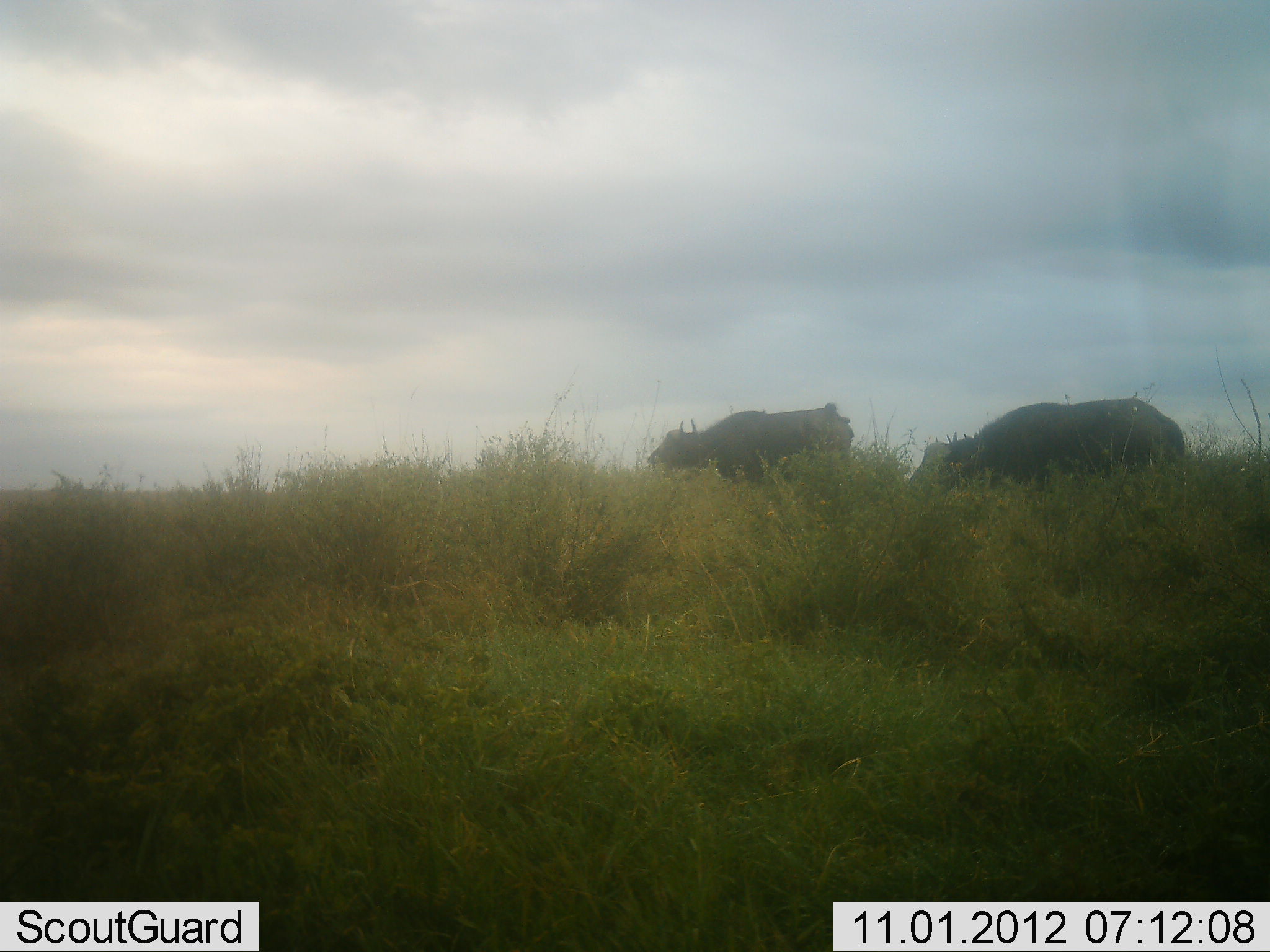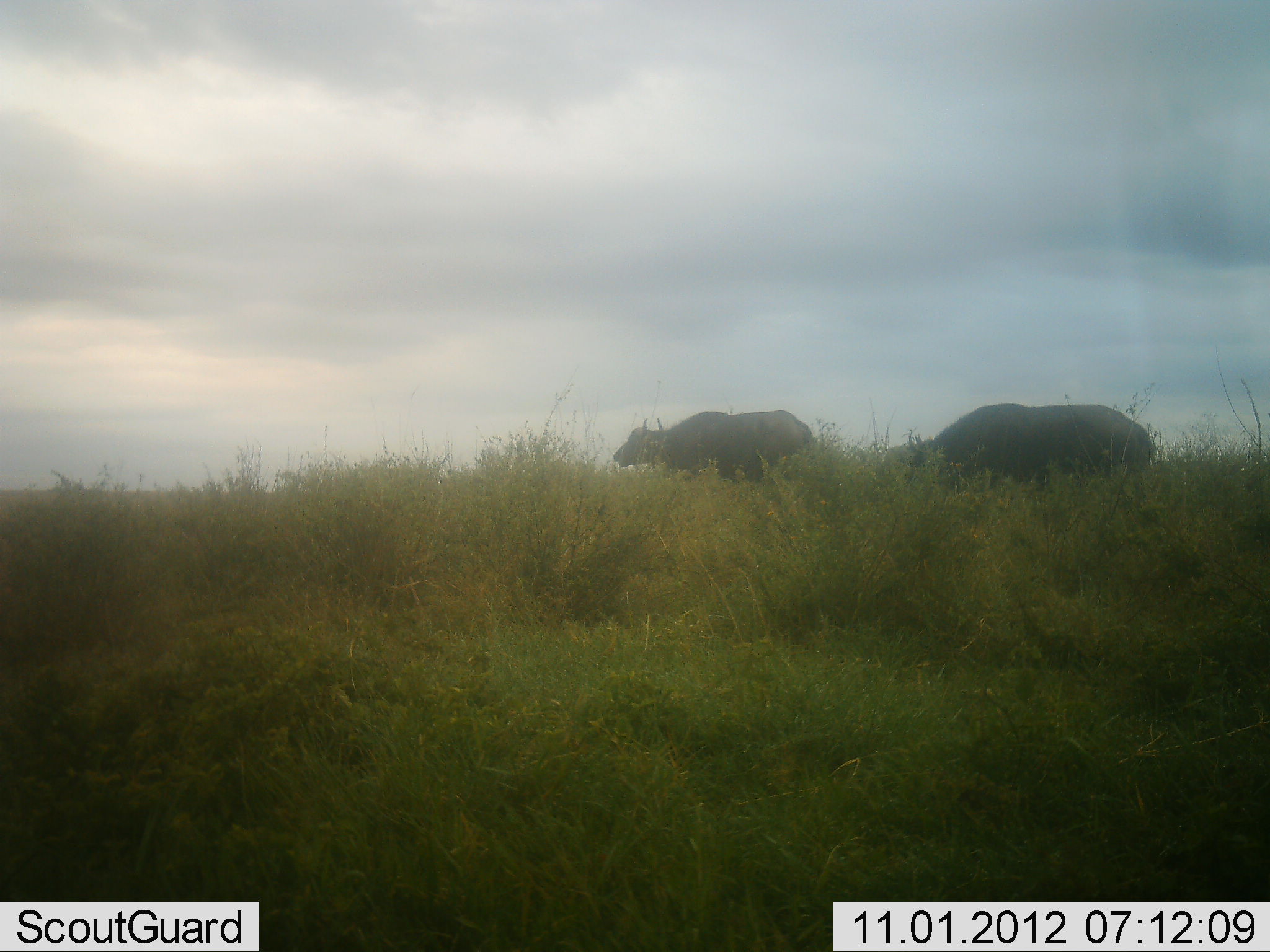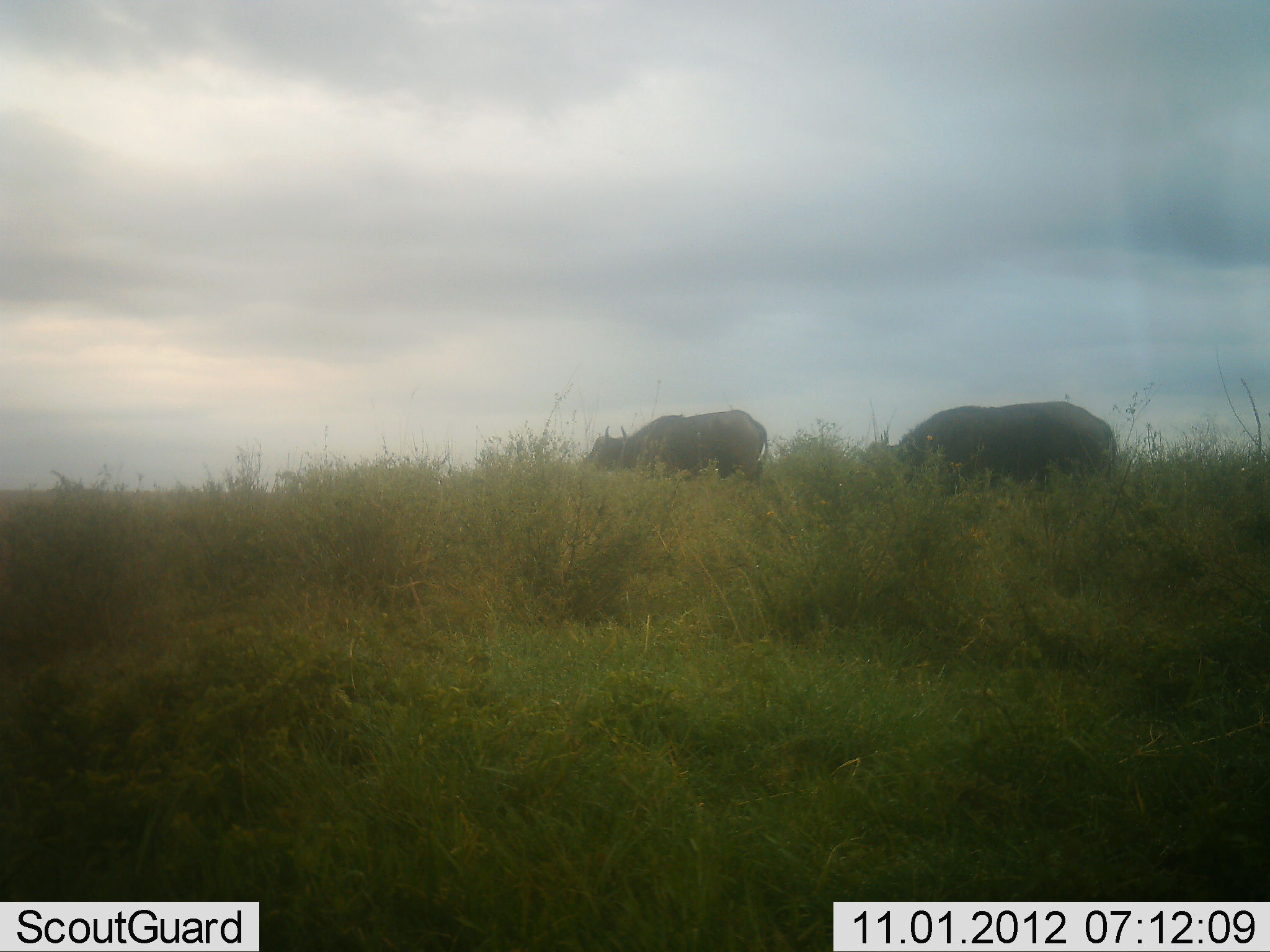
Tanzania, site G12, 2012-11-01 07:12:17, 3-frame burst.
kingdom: Animalia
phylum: Chordata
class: Mammalia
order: Artiodactyla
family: Bovidae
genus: Syncerus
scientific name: Syncerus caffer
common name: cape buffalo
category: buffalo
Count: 2.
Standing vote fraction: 10%.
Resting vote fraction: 0%.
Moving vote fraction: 90%.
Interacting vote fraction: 0%.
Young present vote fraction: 0%.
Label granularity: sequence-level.